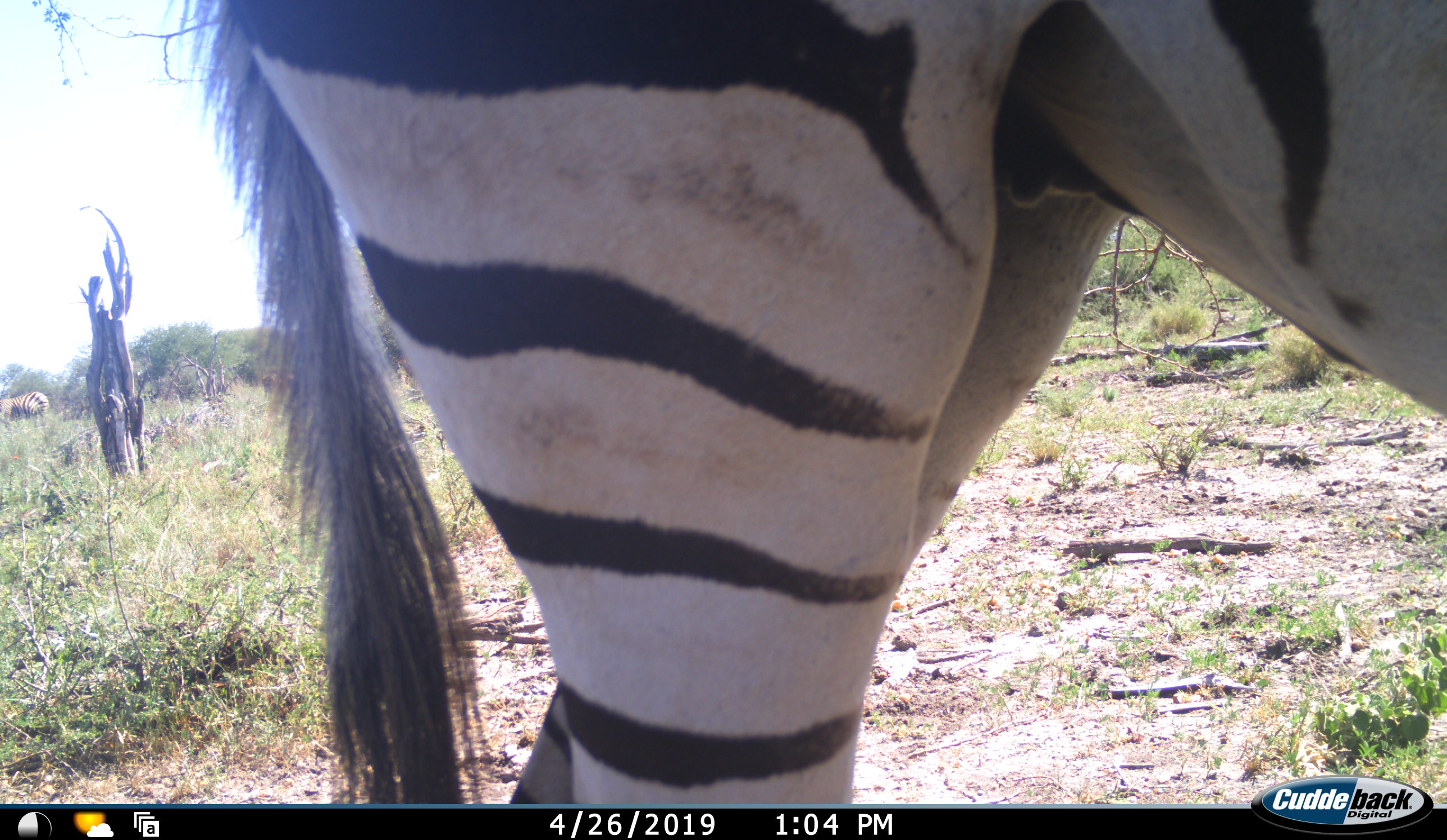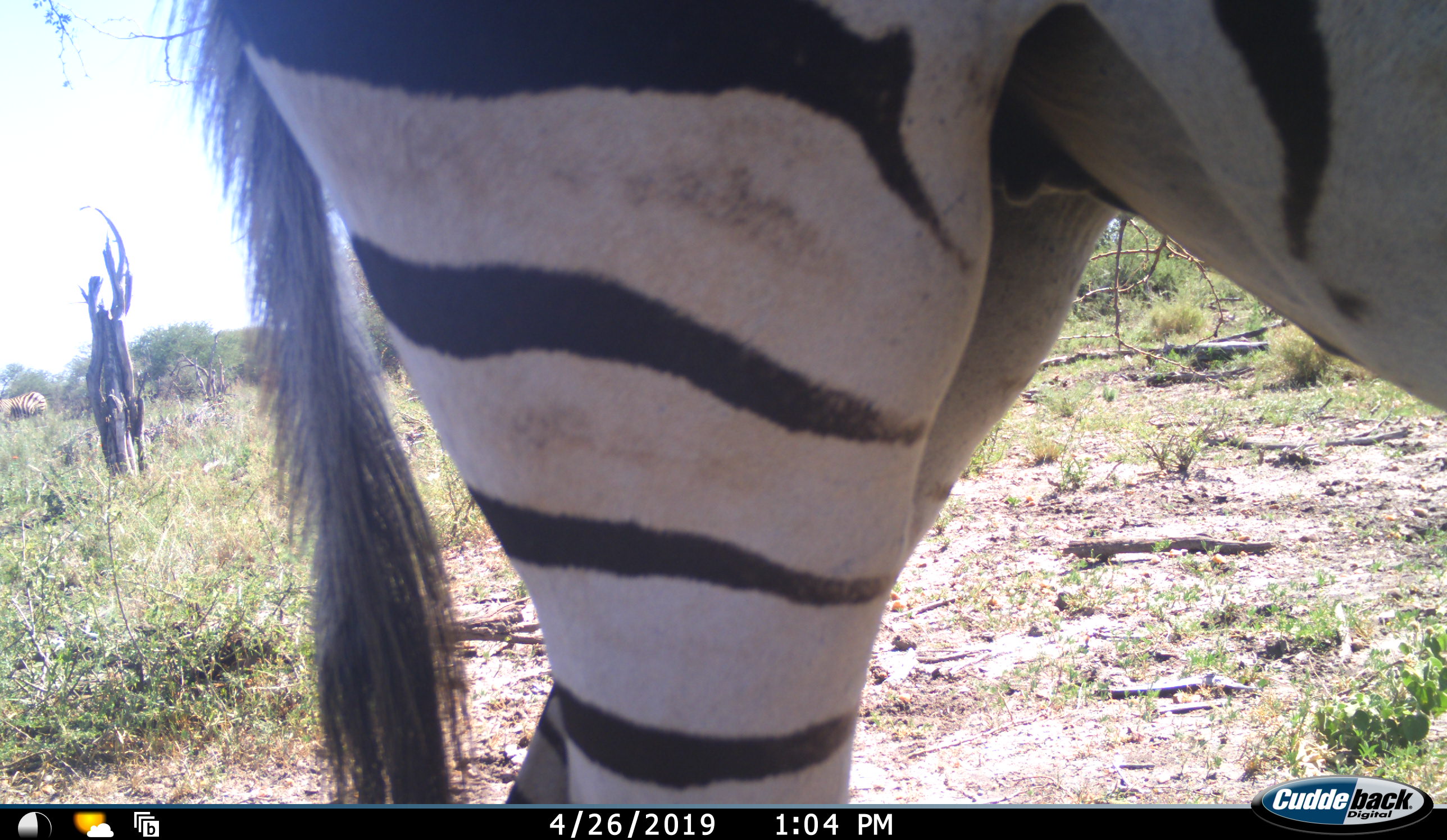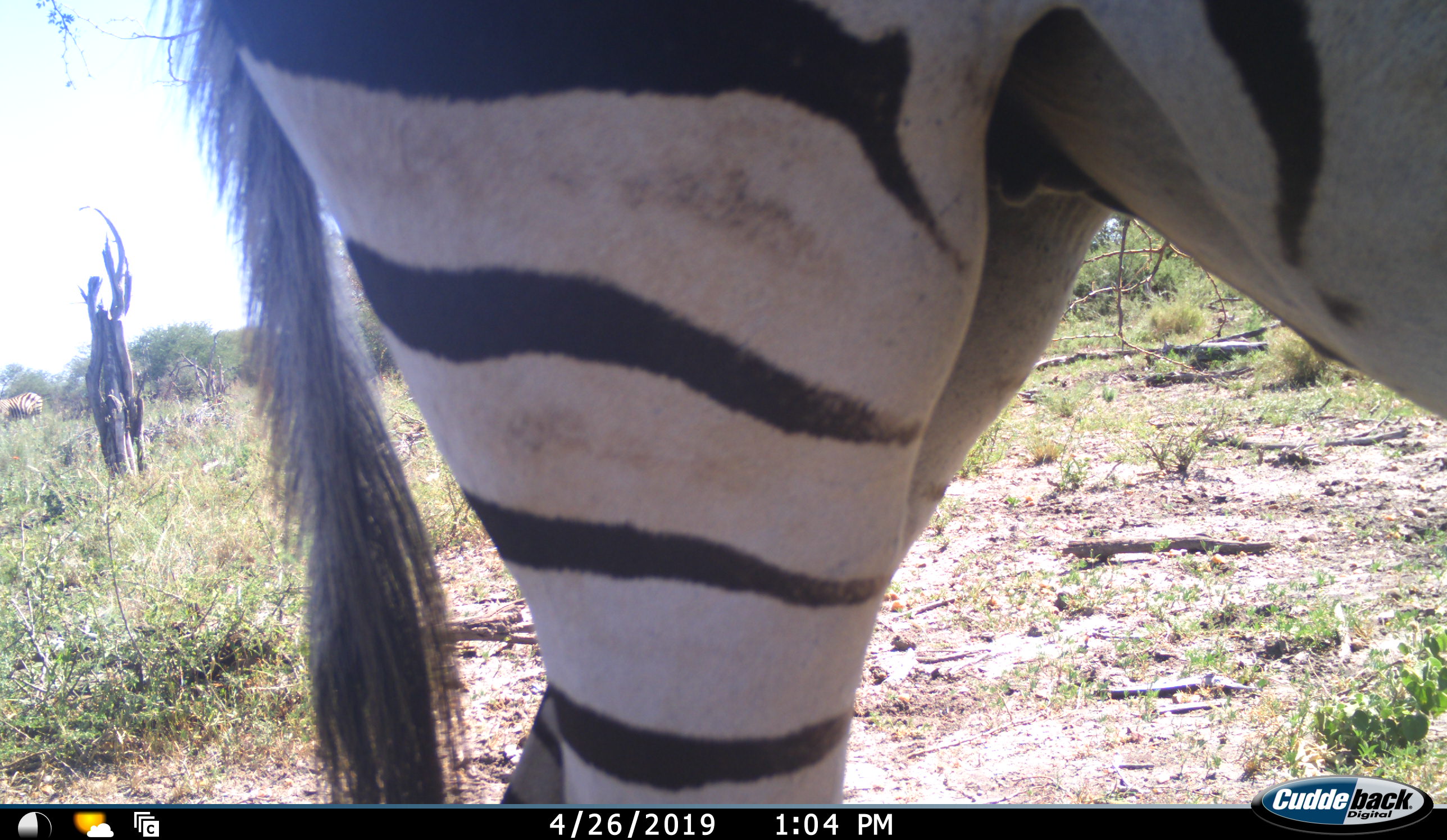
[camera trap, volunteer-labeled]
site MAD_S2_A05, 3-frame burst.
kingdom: Animalia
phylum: Chordata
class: Mammalia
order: Perissodactyla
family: Equidae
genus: Equus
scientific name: Equus quagga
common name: plains zebra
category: zebraplains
Zebraplains (plains zebra) (Equus quagga), count 2. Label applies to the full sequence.